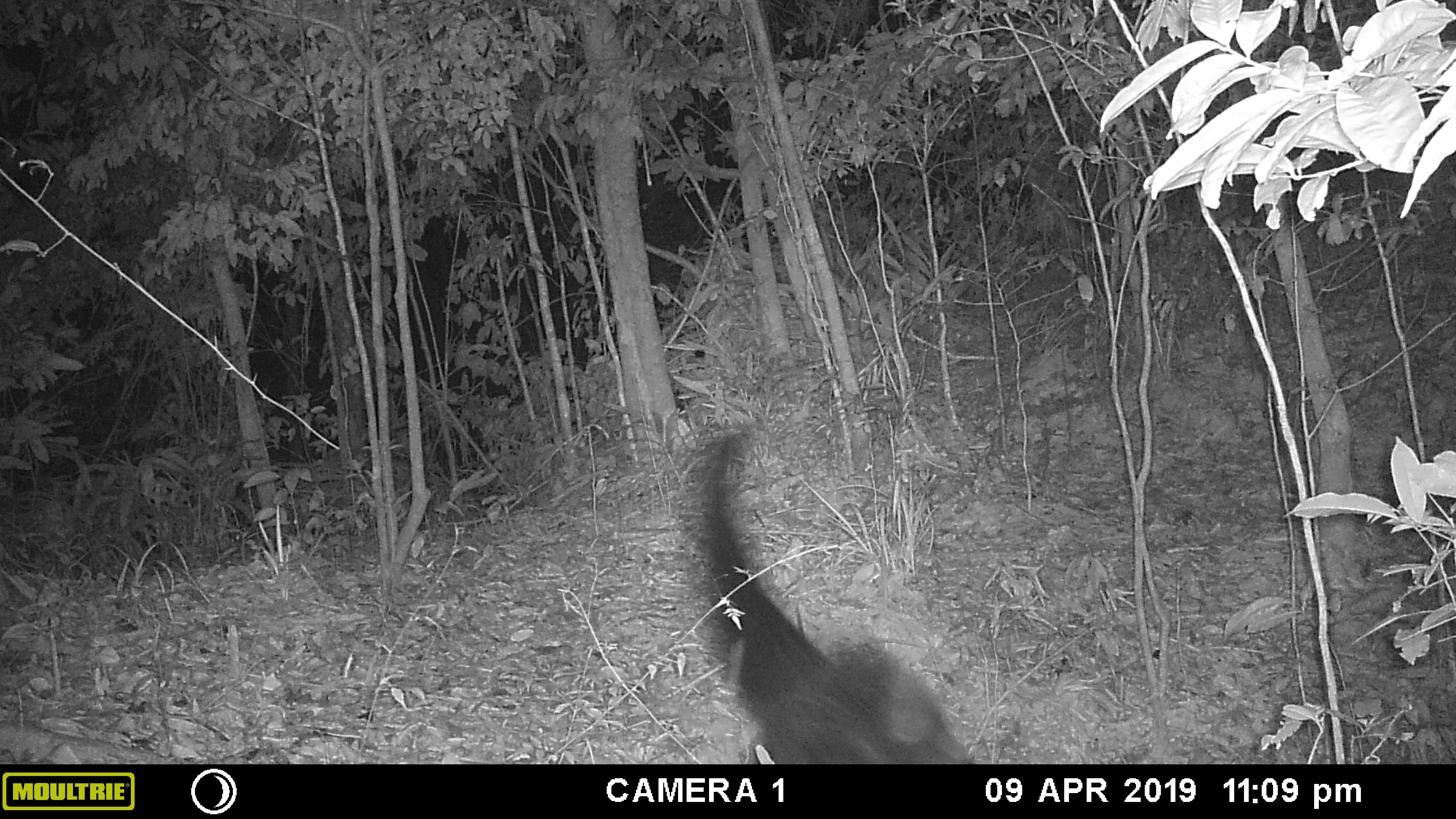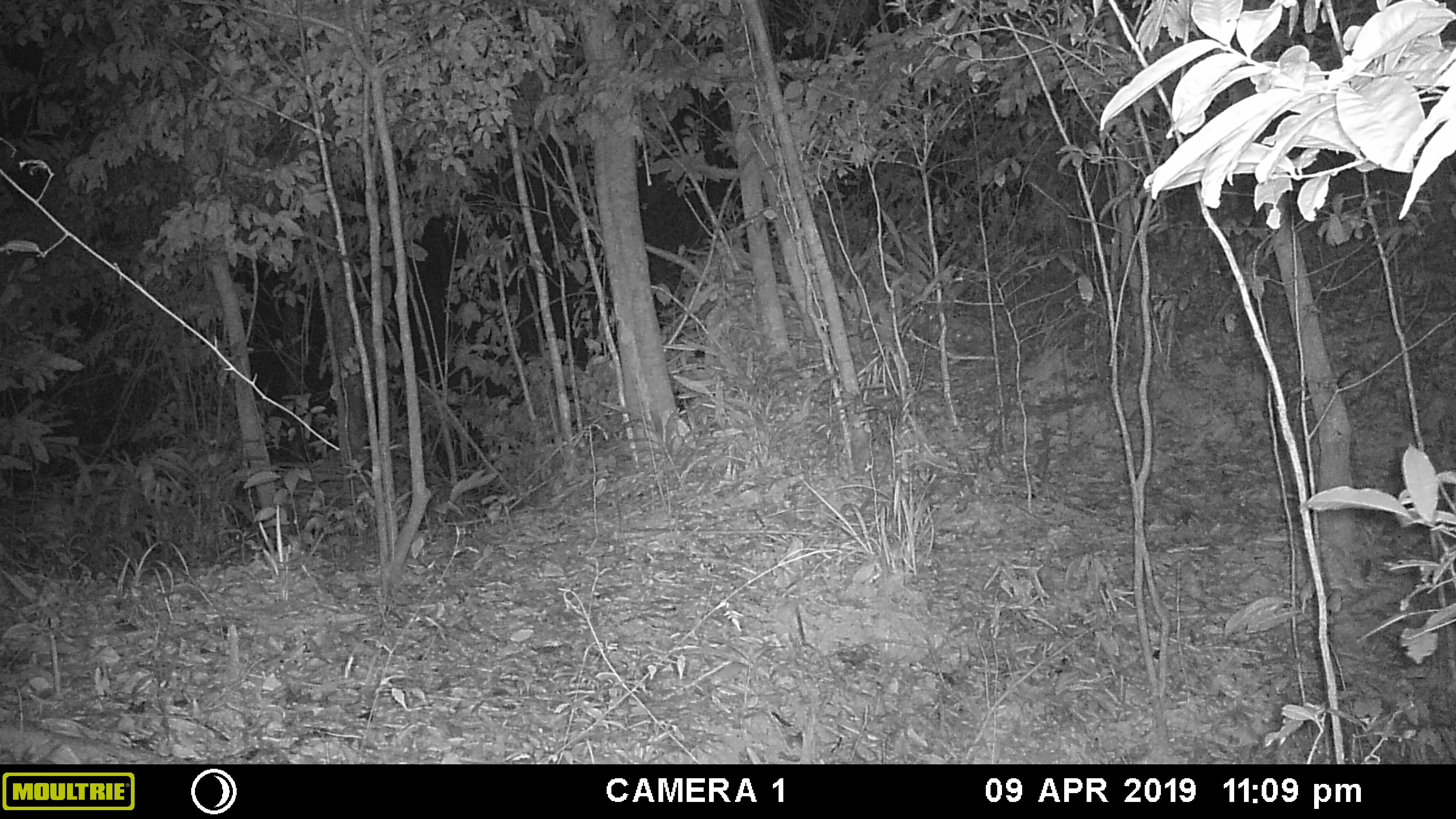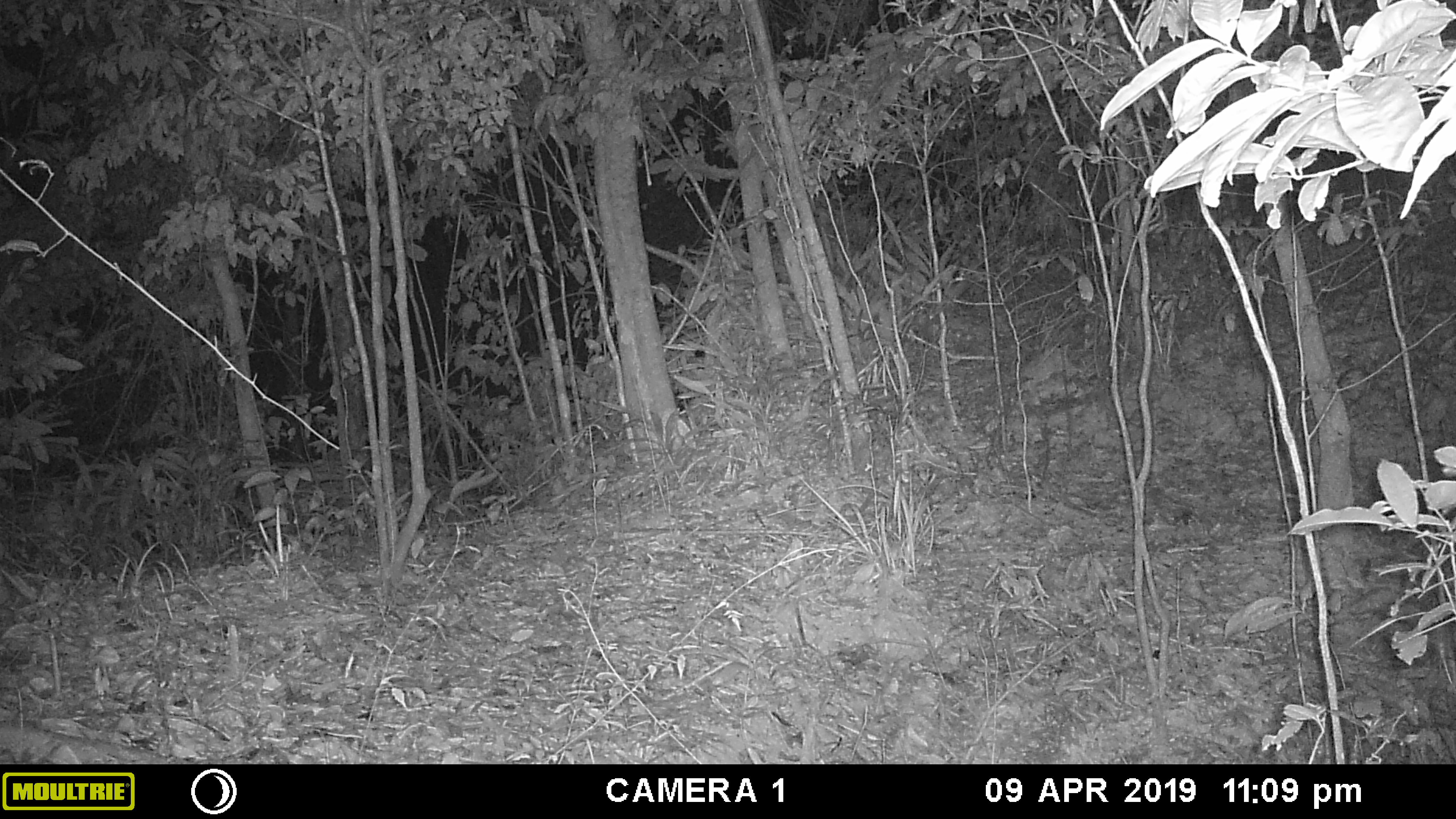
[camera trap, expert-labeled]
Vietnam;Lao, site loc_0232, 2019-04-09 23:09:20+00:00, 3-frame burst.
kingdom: Animalia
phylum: Chordata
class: Mammalia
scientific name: Mammalia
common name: mammal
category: unidentified small mammal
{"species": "unidentified small mammal (mammal) (Mammalia)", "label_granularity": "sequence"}